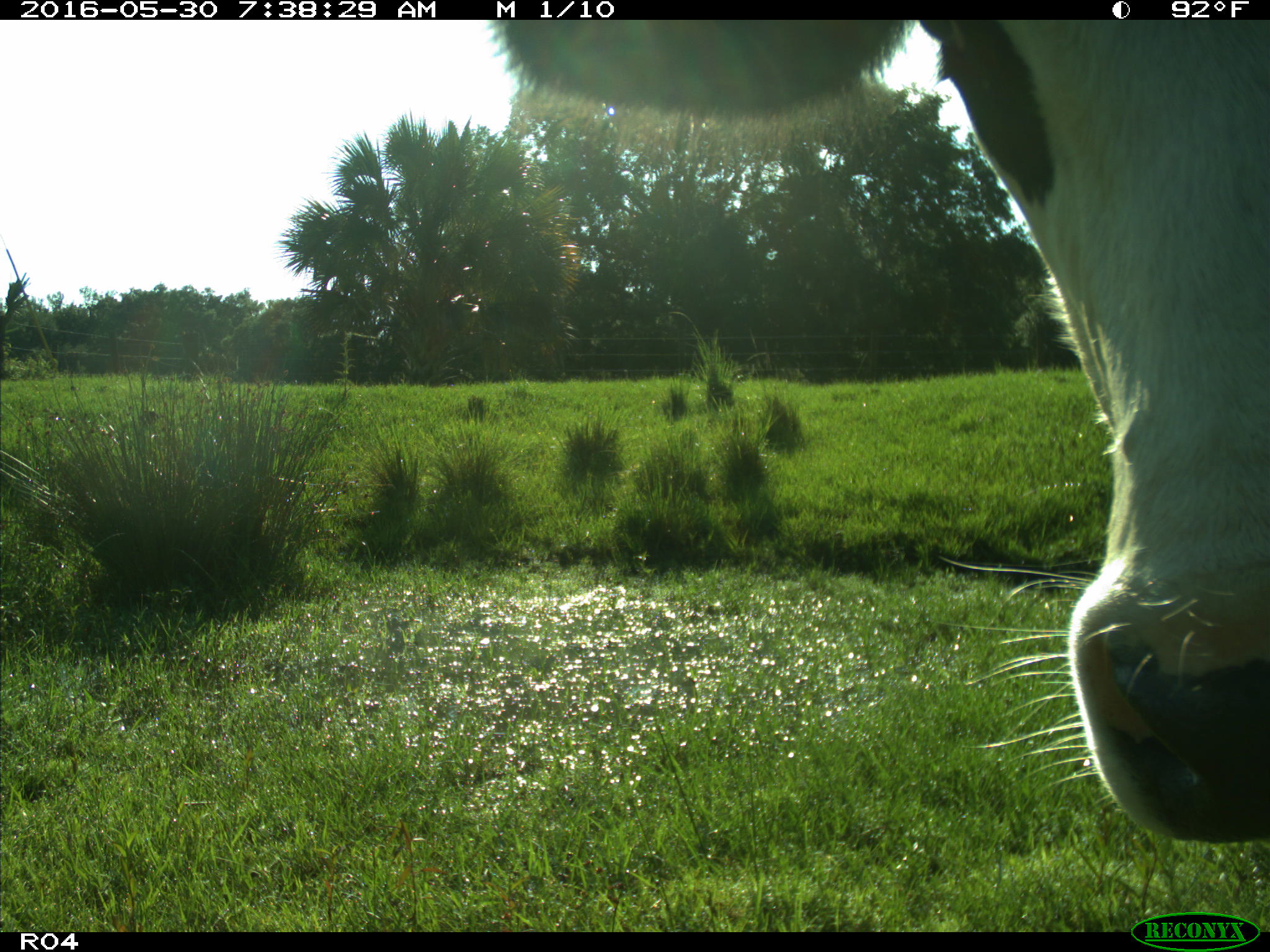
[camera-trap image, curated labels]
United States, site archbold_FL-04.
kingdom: Animalia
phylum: Chordata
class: Mammalia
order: Artiodactyla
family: Bovidae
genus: Bos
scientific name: Bos taurus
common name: domestic cow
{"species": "Bos taurus (domestic cow)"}